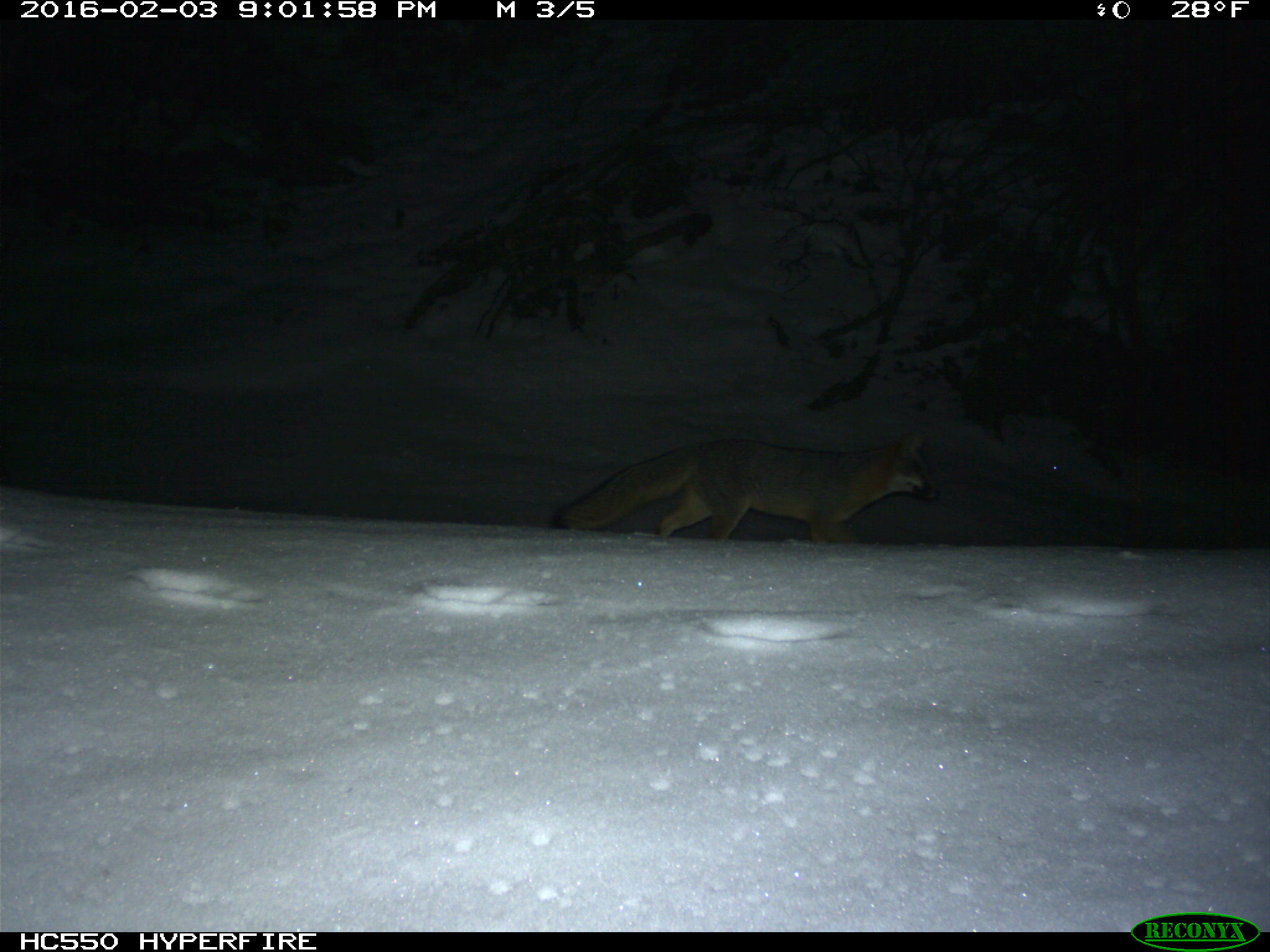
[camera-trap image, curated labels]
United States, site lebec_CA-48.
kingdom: Animalia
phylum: Chordata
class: Mammalia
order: Carnivora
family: Canidae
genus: Urocyon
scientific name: Urocyon cinereoargenteus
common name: gray fox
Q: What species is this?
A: Urocyon cinereoargenteus (gray fox).